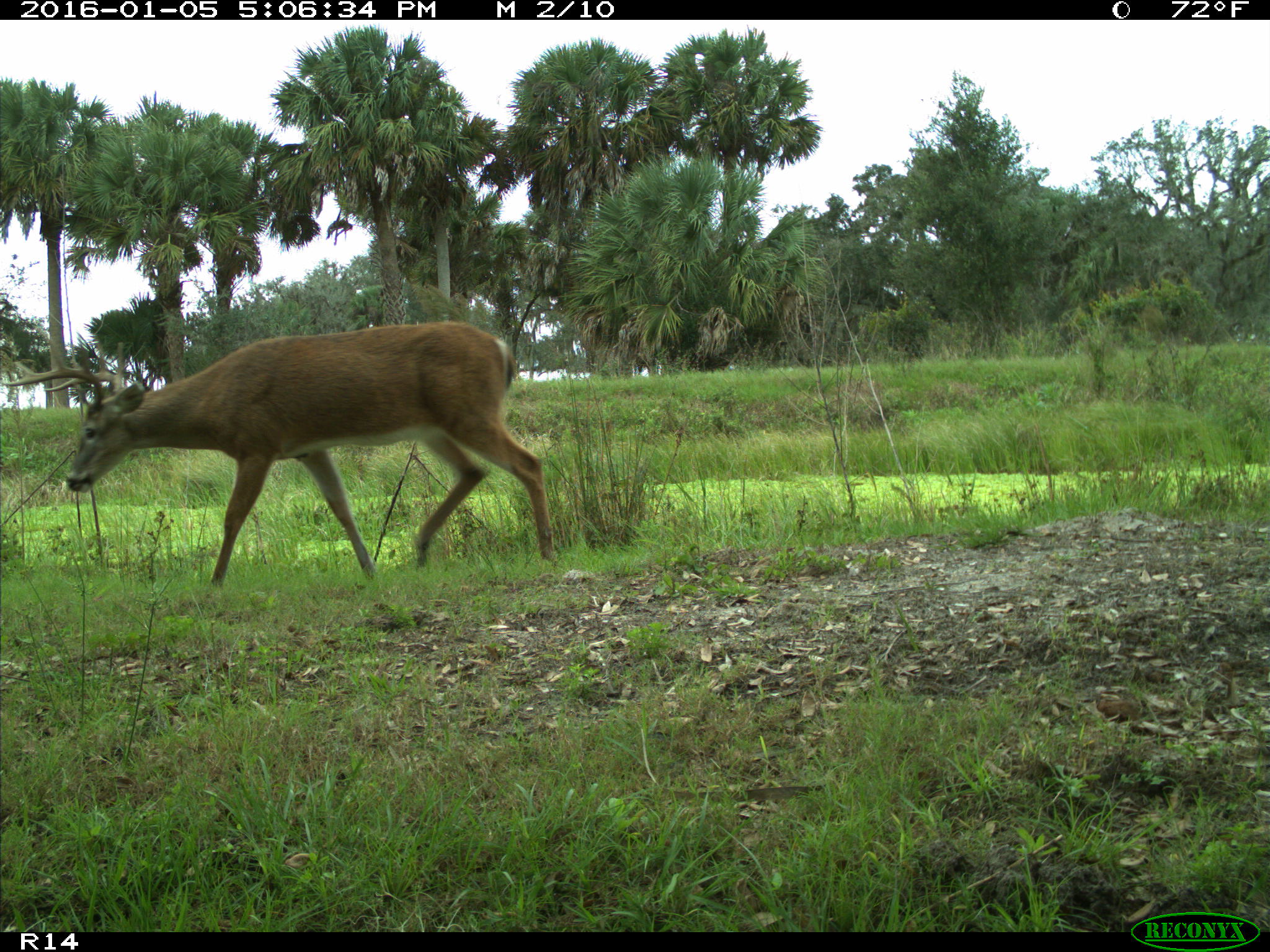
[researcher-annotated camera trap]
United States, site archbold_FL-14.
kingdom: Animalia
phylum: Chordata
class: Mammalia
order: Artiodactyla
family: Cervidae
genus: Odocoileus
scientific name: Odocoileus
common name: deer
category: unidentified deer